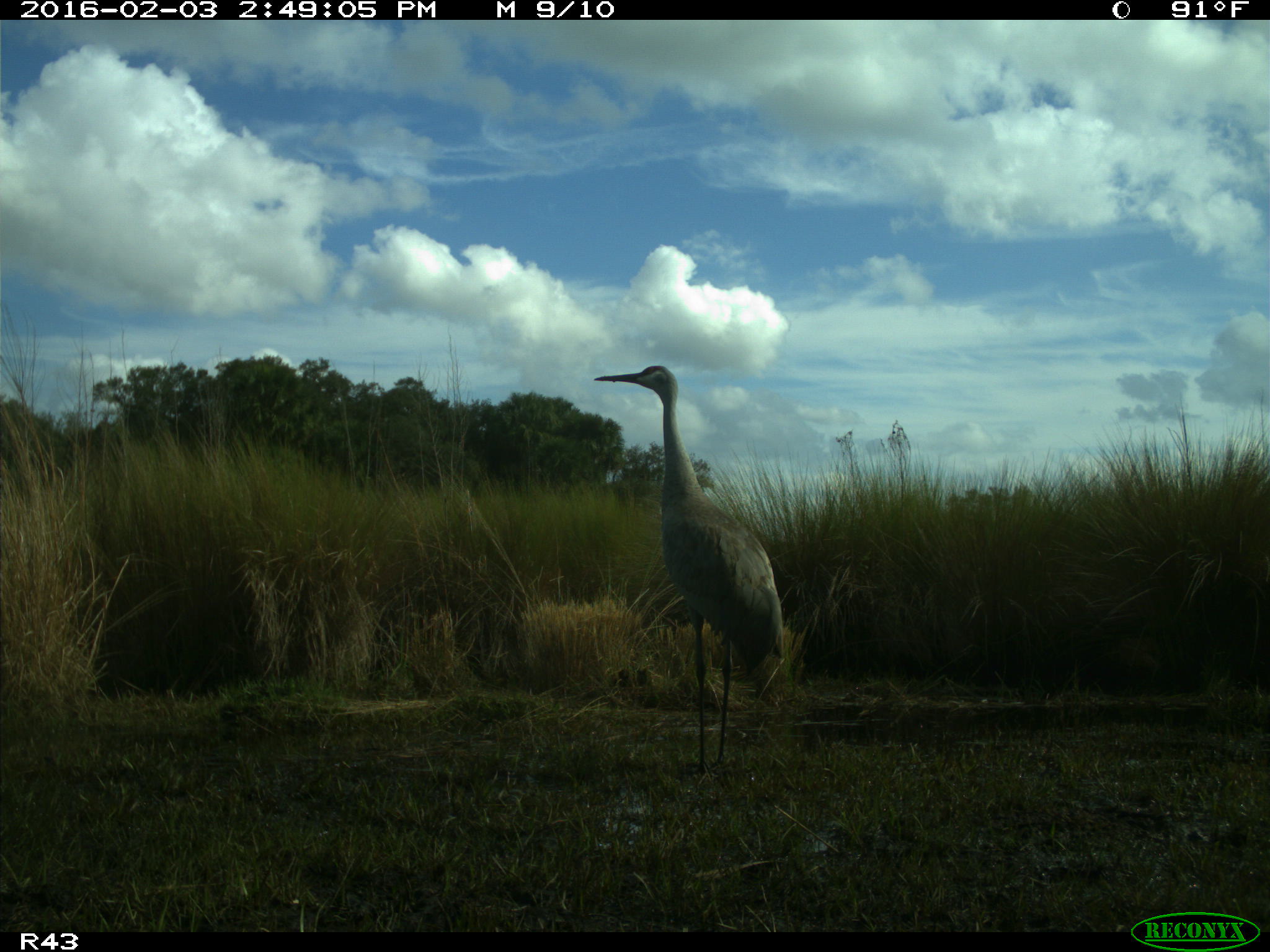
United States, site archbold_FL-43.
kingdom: Animalia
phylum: Chordata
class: Aves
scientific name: Aves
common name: birds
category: unidentified bird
Unidentified bird (birds) (Aves).